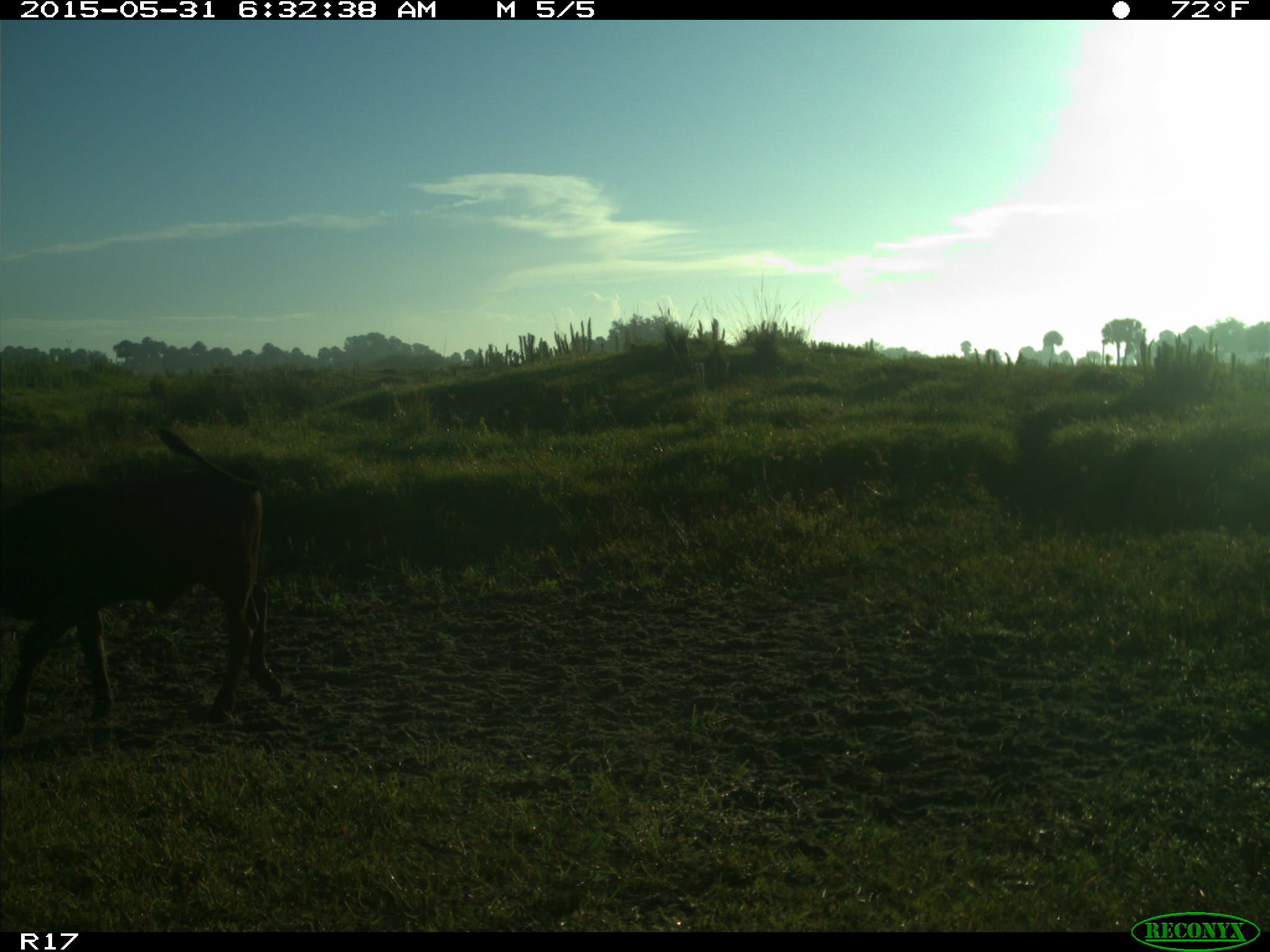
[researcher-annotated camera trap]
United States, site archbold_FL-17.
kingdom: Animalia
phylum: Chordata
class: Mammalia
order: Artiodactyla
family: Bovidae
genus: Bos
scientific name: Bos taurus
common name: domestic cow